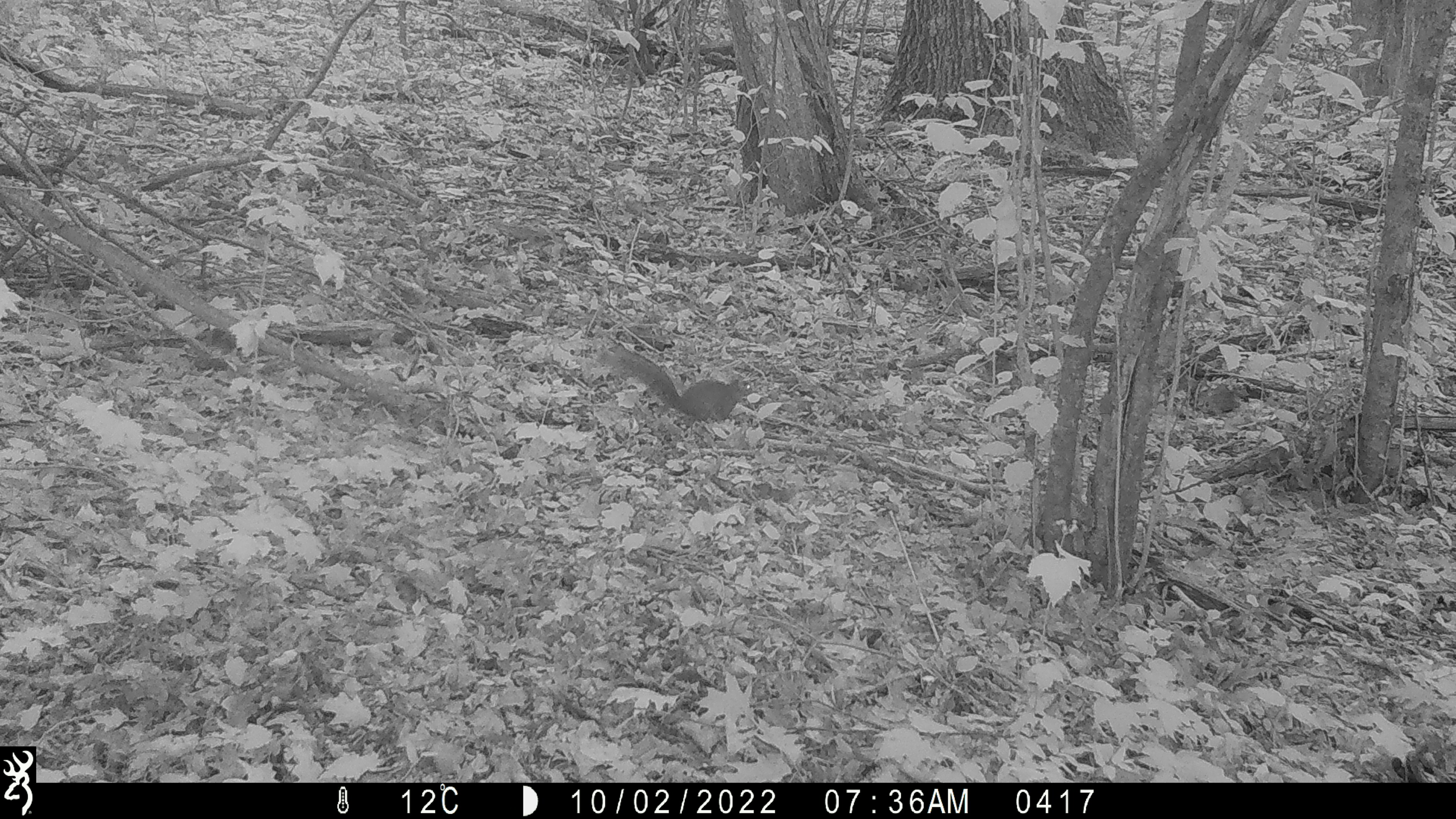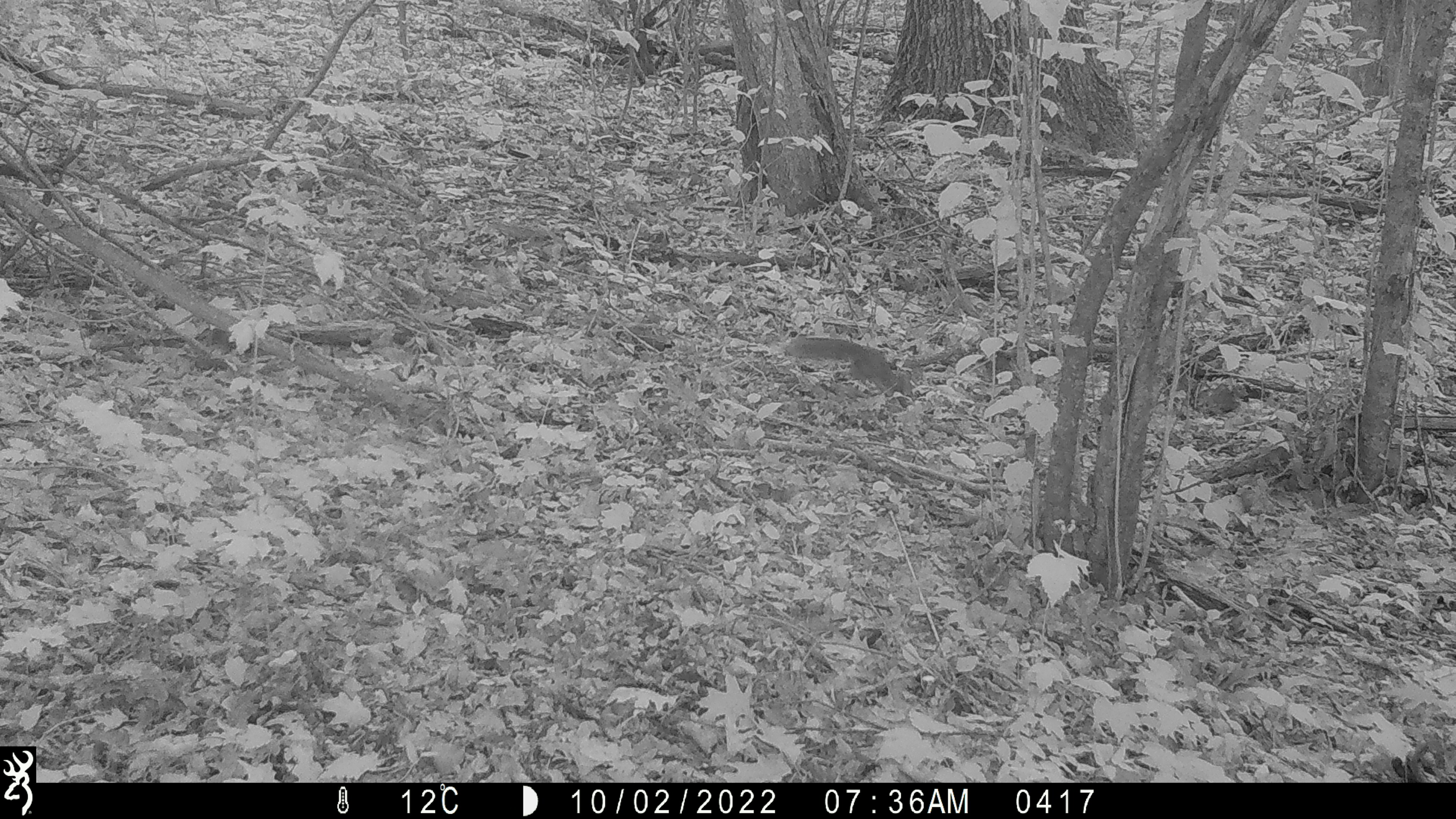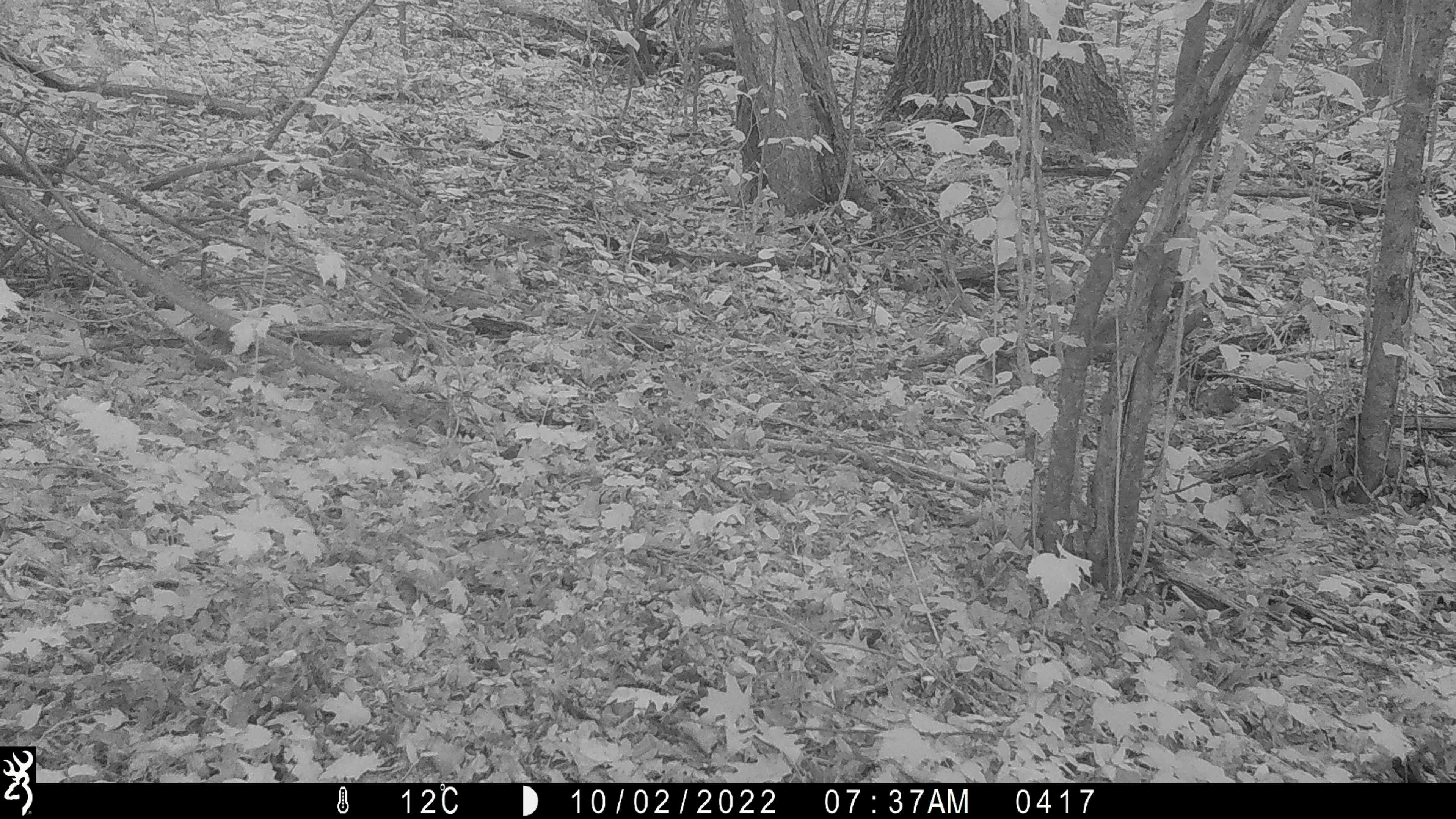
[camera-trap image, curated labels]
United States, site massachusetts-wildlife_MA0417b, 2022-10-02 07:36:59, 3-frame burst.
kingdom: Animalia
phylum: Chordata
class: Mammalia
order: Rodentia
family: Sciuridae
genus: Sciurus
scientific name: Sciurus carolinensis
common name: gray squirrel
Gray squirrel (Sciurus carolinensis).